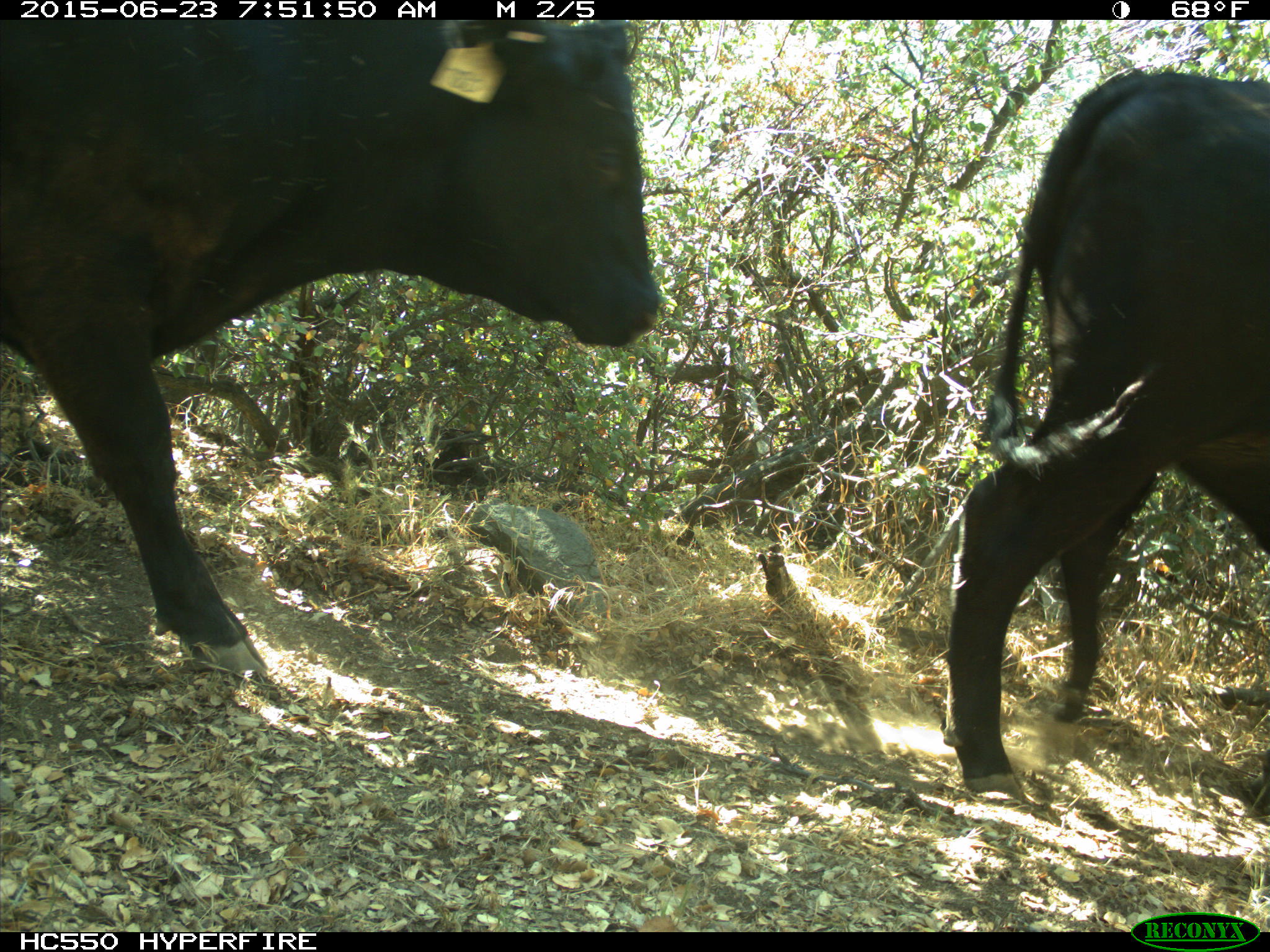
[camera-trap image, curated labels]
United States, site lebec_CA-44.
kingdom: Animalia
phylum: Chordata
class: Mammalia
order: Artiodactyla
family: Bovidae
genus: Bos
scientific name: Bos taurus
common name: domestic cow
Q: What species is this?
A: Bos taurus (domestic cow).